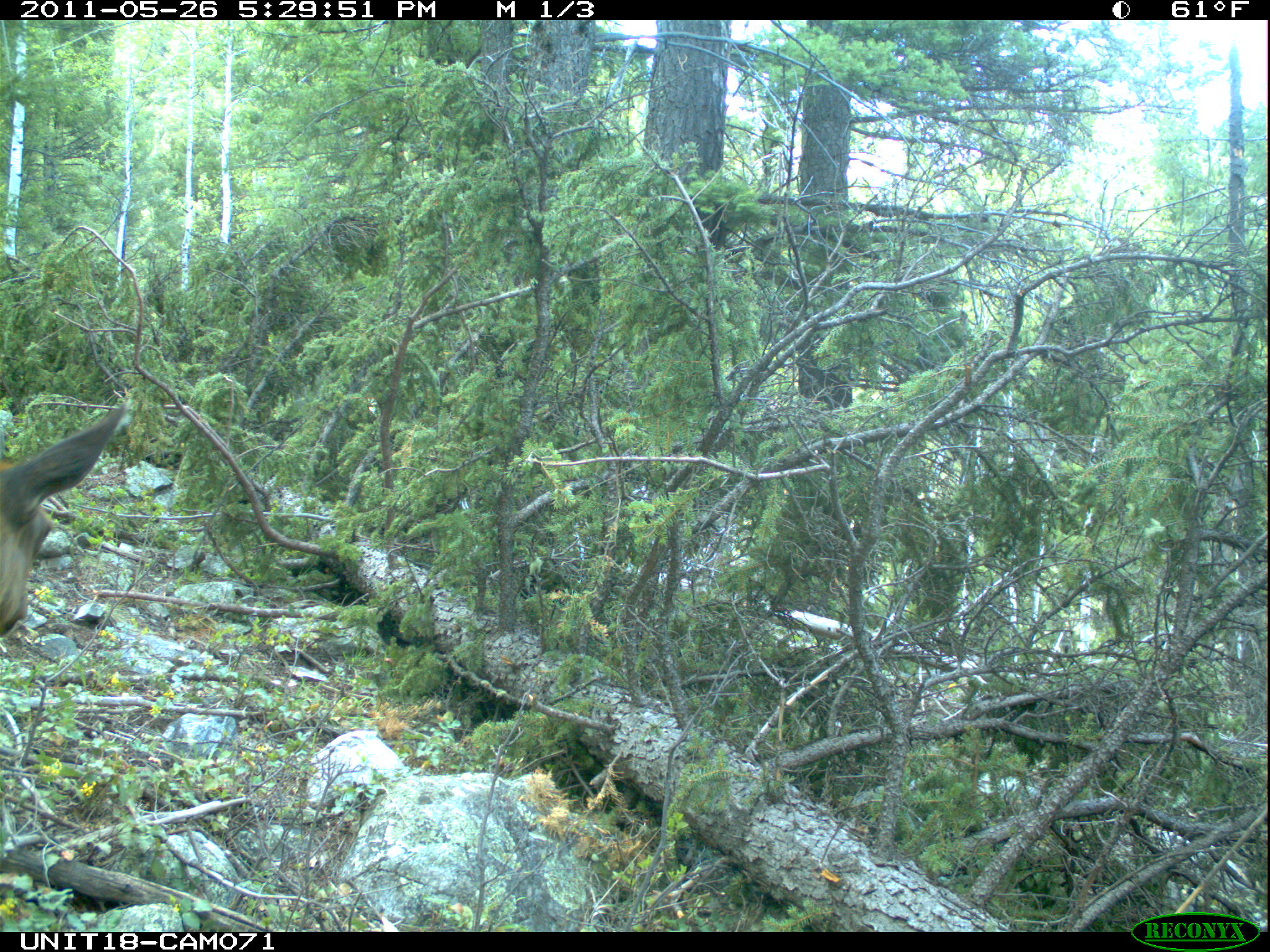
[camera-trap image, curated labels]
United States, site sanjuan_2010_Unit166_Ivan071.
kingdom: Animalia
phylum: Chordata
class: Mammalia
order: Artiodactyla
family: Cervidae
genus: Cervus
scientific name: Cervus elaphus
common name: red deer